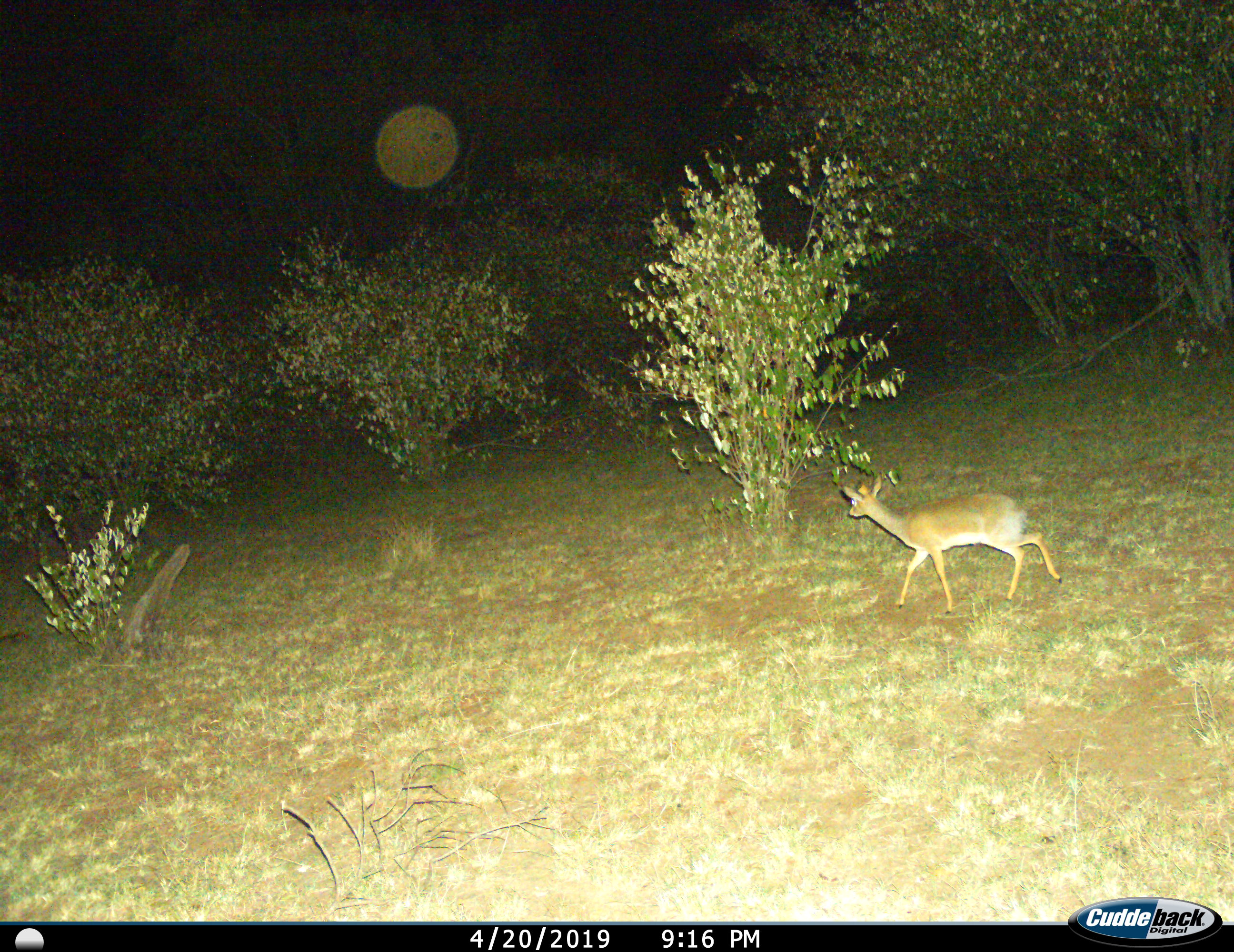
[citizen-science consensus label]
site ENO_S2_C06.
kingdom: Animalia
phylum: Chordata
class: Mammalia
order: Artiodactyla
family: Bovidae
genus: Madoqua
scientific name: Madoqua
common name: dik-dik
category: dikdik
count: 1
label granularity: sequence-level